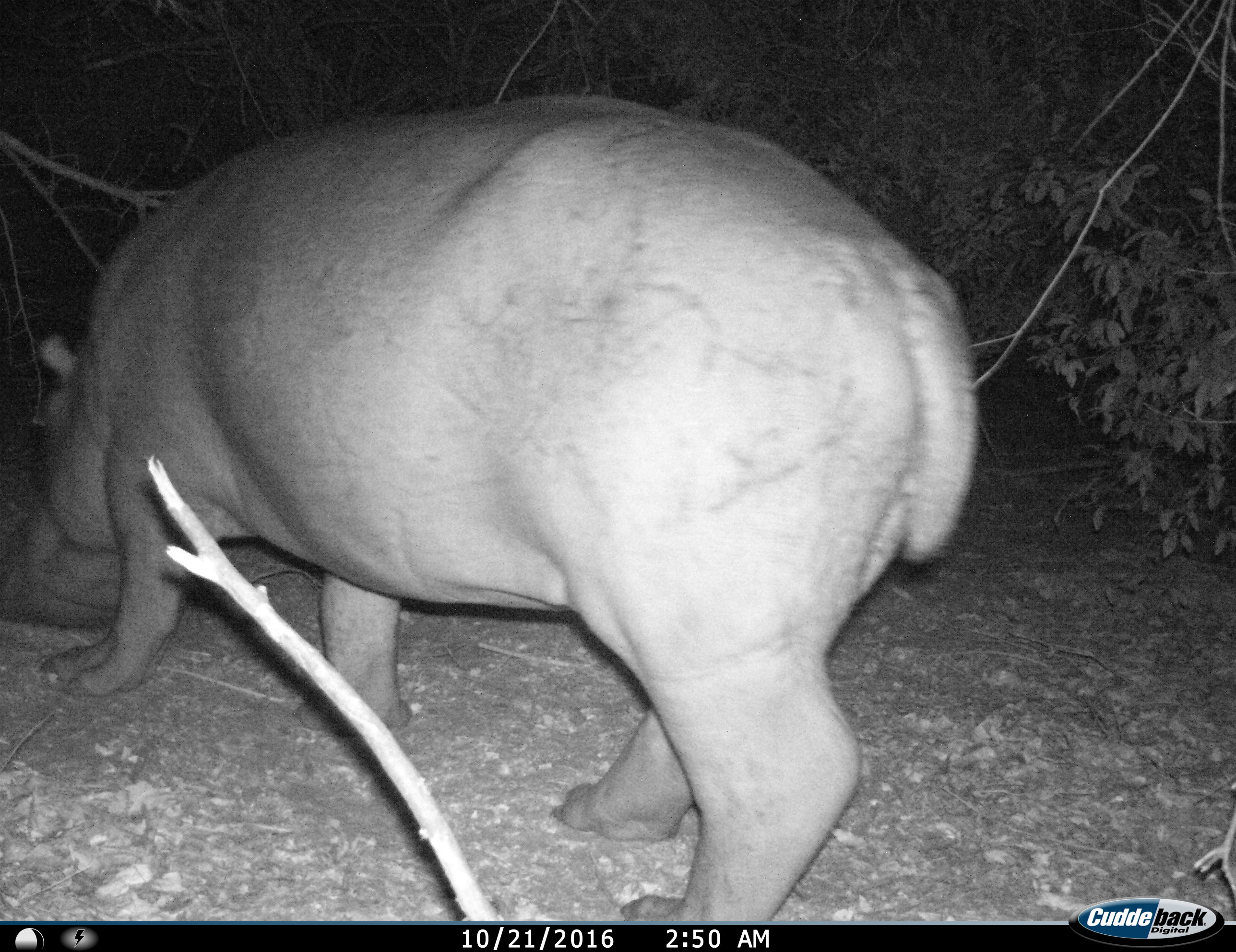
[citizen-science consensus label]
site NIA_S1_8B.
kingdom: Animalia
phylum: Chordata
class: Mammalia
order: Artiodactyla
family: Hippopotamidae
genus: Hippopotamus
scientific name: Hippopotamus amphibius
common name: hippopotamus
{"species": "hippopotamus (Hippopotamus amphibius)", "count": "1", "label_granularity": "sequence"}